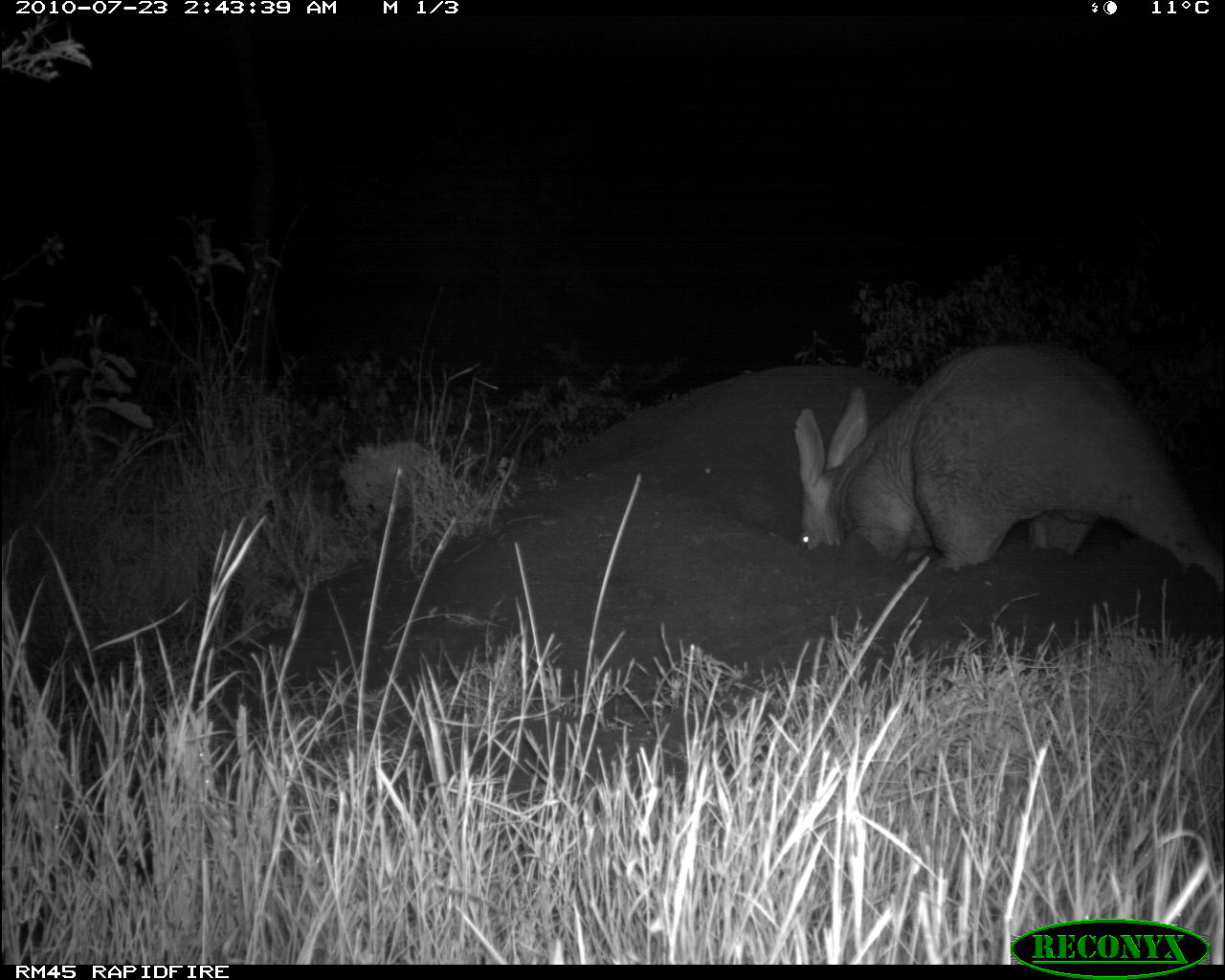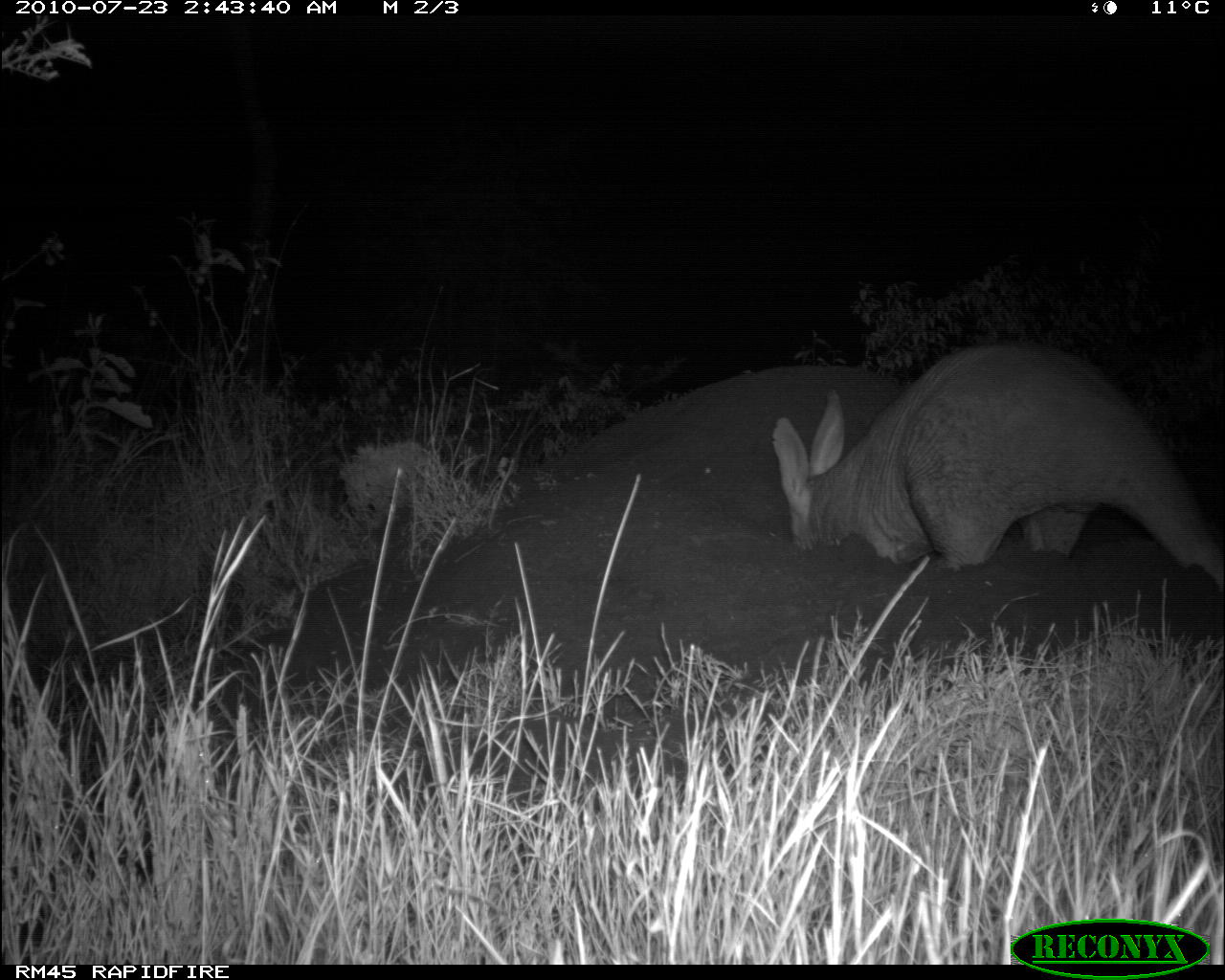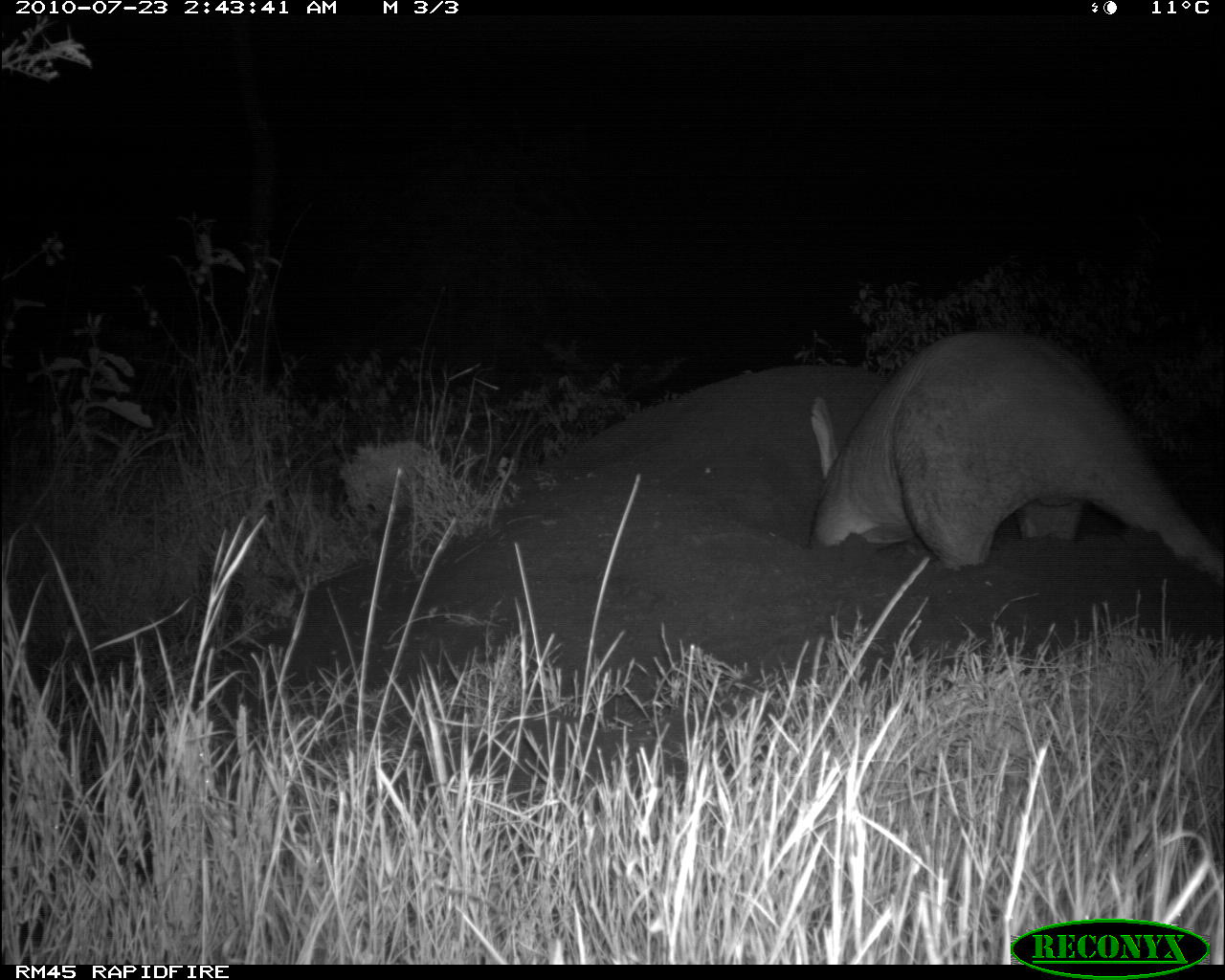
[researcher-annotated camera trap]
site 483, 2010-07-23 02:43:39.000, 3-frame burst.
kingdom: Animalia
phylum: Chordata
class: Mammalia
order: Tubulidentata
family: Orycteropodidae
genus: Orycteropus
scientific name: Orycteropus afer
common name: aardvark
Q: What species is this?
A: Orycteropus afer (aardvark).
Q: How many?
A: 1.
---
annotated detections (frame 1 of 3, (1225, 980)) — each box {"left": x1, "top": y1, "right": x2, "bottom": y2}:
orycteropus afer: {"left": 788, "top": 335, "right": 1225, "bottom": 598}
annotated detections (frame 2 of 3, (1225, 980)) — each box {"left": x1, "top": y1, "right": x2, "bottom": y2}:
orycteropus afer: {"left": 766, "top": 332, "right": 1225, "bottom": 592}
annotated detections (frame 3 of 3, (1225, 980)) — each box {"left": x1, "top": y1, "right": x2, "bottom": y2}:
orycteropus afer: {"left": 801, "top": 325, "right": 1225, "bottom": 590}